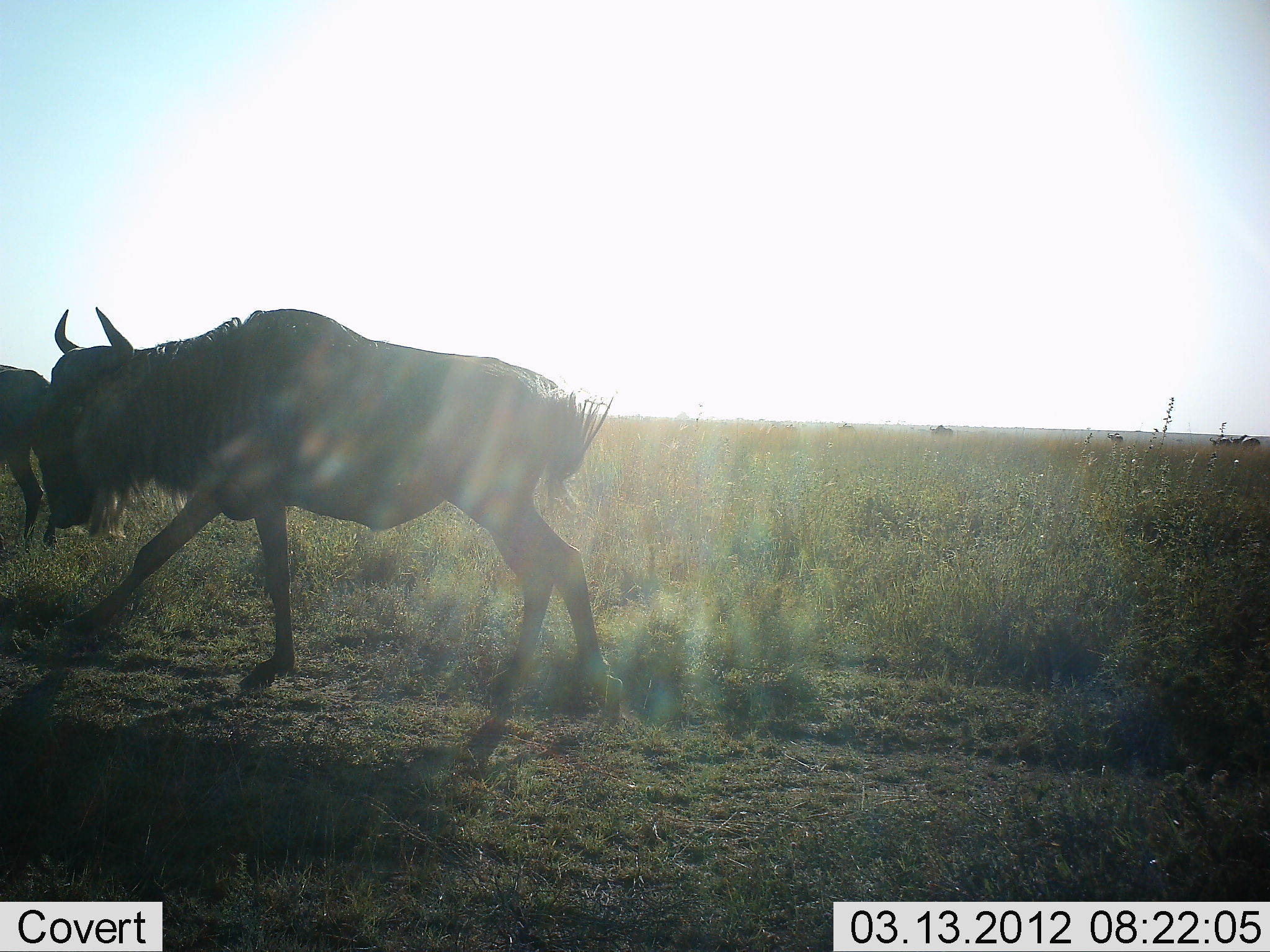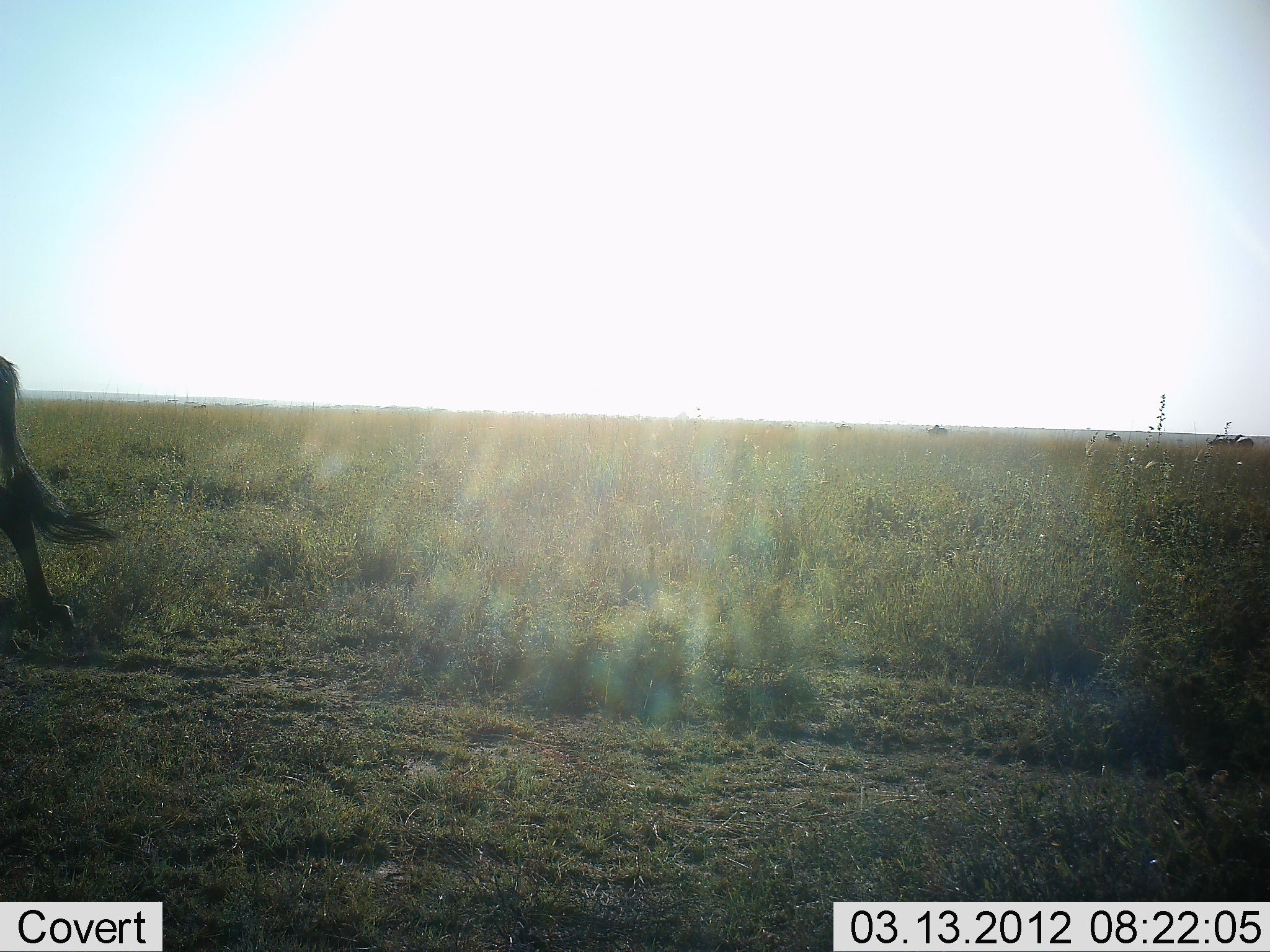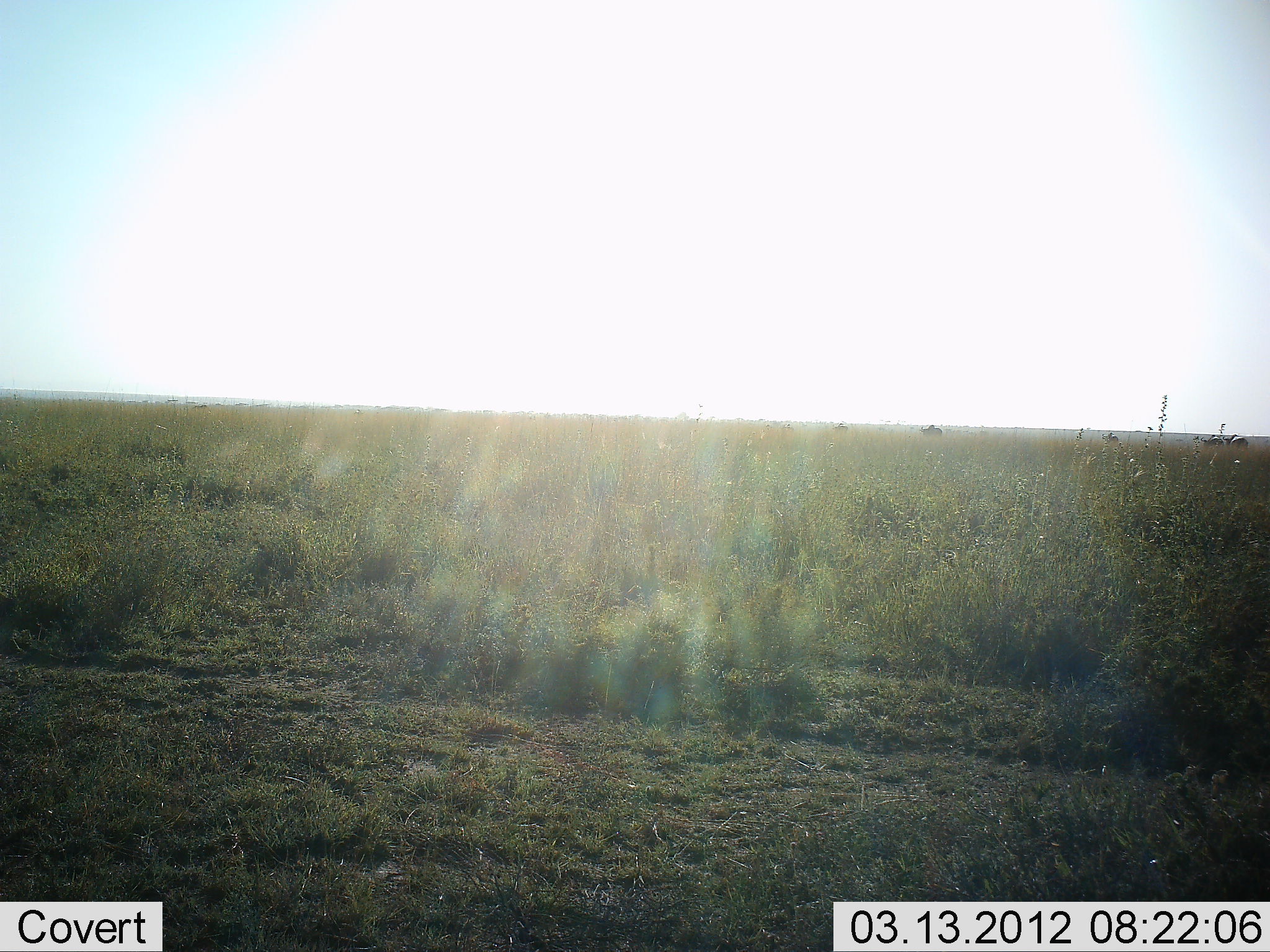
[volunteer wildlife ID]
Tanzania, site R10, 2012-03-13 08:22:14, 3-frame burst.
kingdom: Animalia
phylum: Chordata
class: Mammalia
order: Artiodactyla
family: Bovidae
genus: Connochaetes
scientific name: Connochaetes taurinus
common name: blue wildebeest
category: wildebeest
Wildebeest (blue wildebeest) (Connochaetes taurinus), count 5. Behavior (volunteer vote fractions): standing 6%, resting 0%, moving 100%, interacting 0%. Young present (vote fraction): 0%. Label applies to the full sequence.